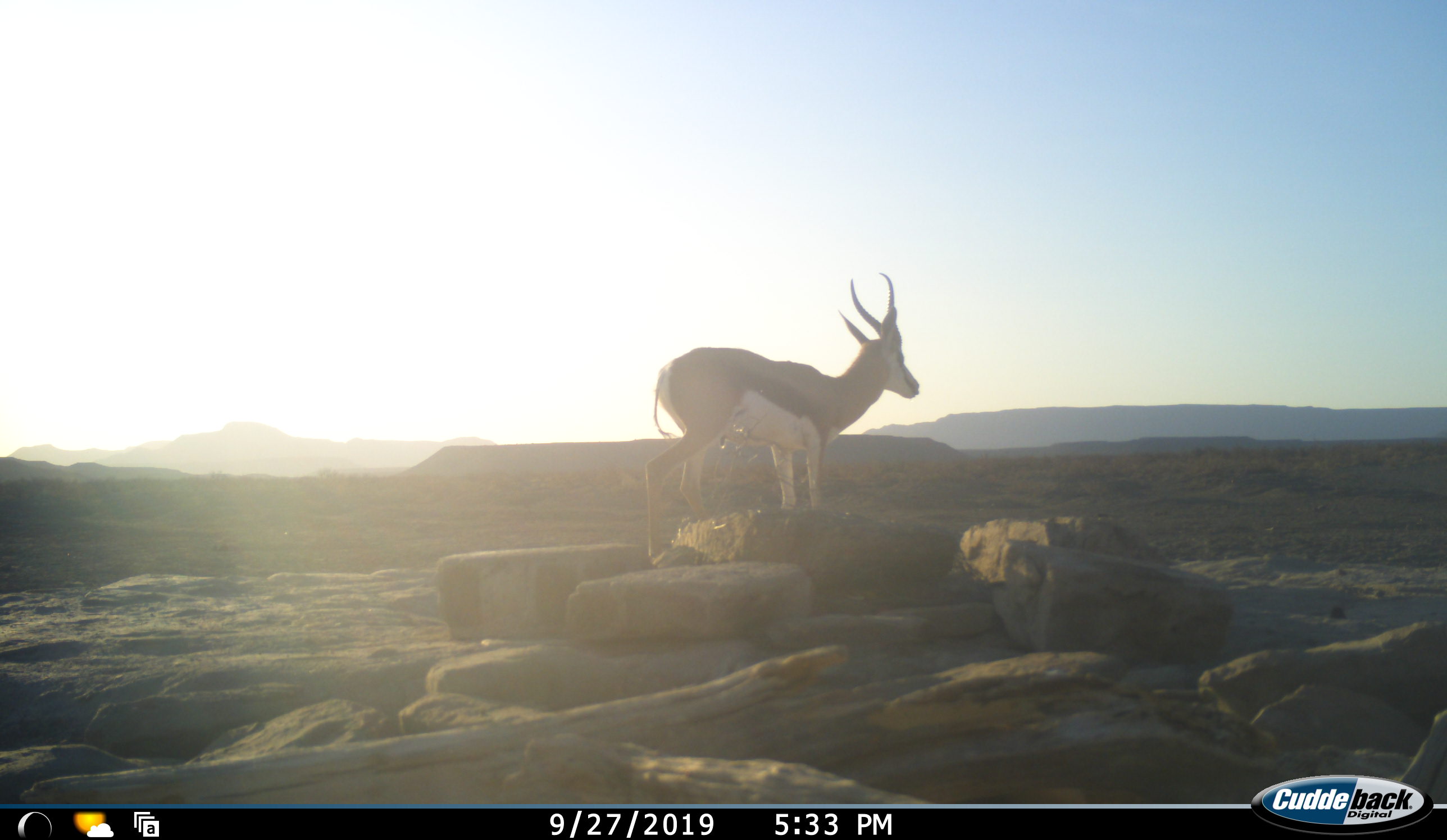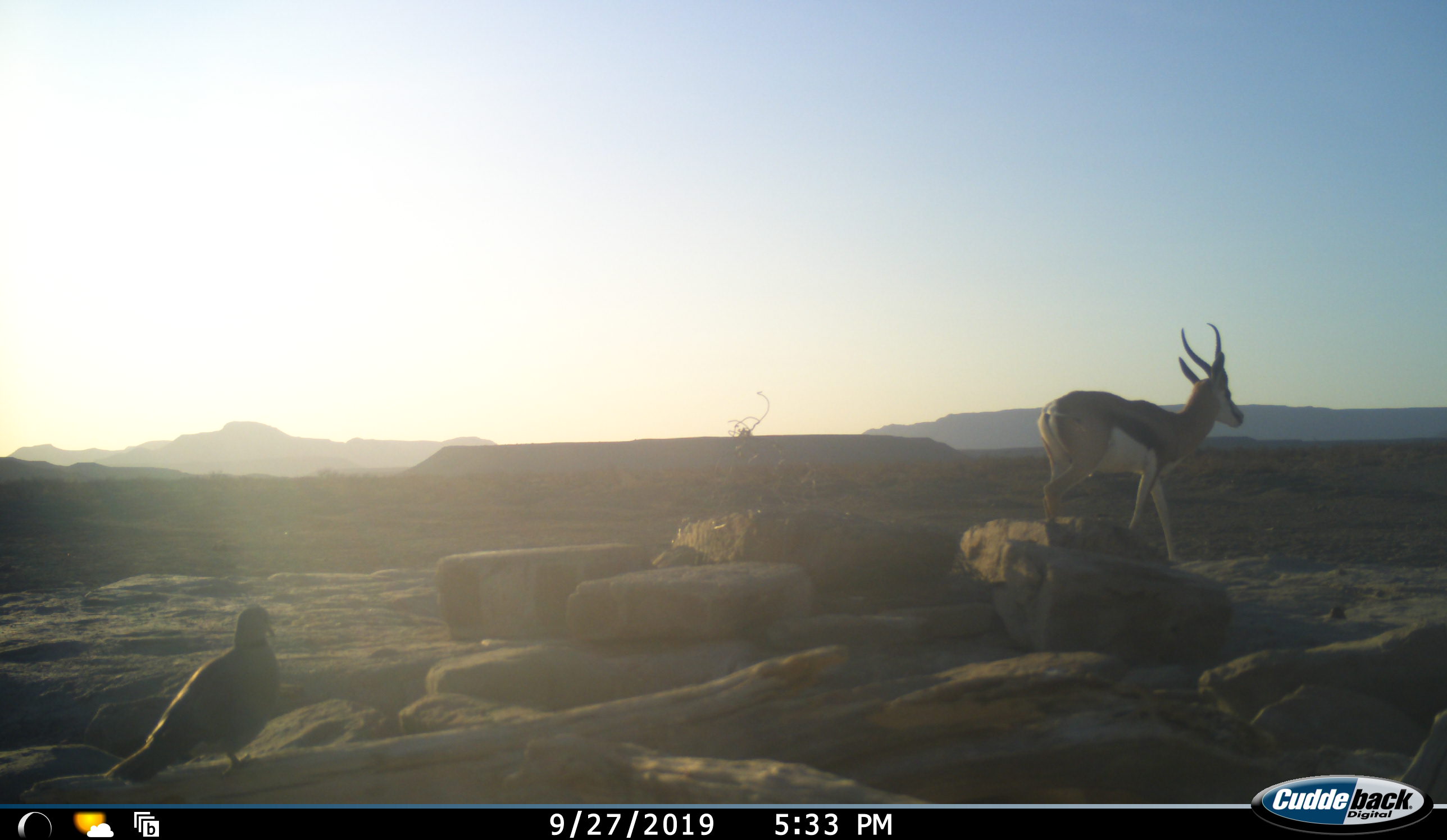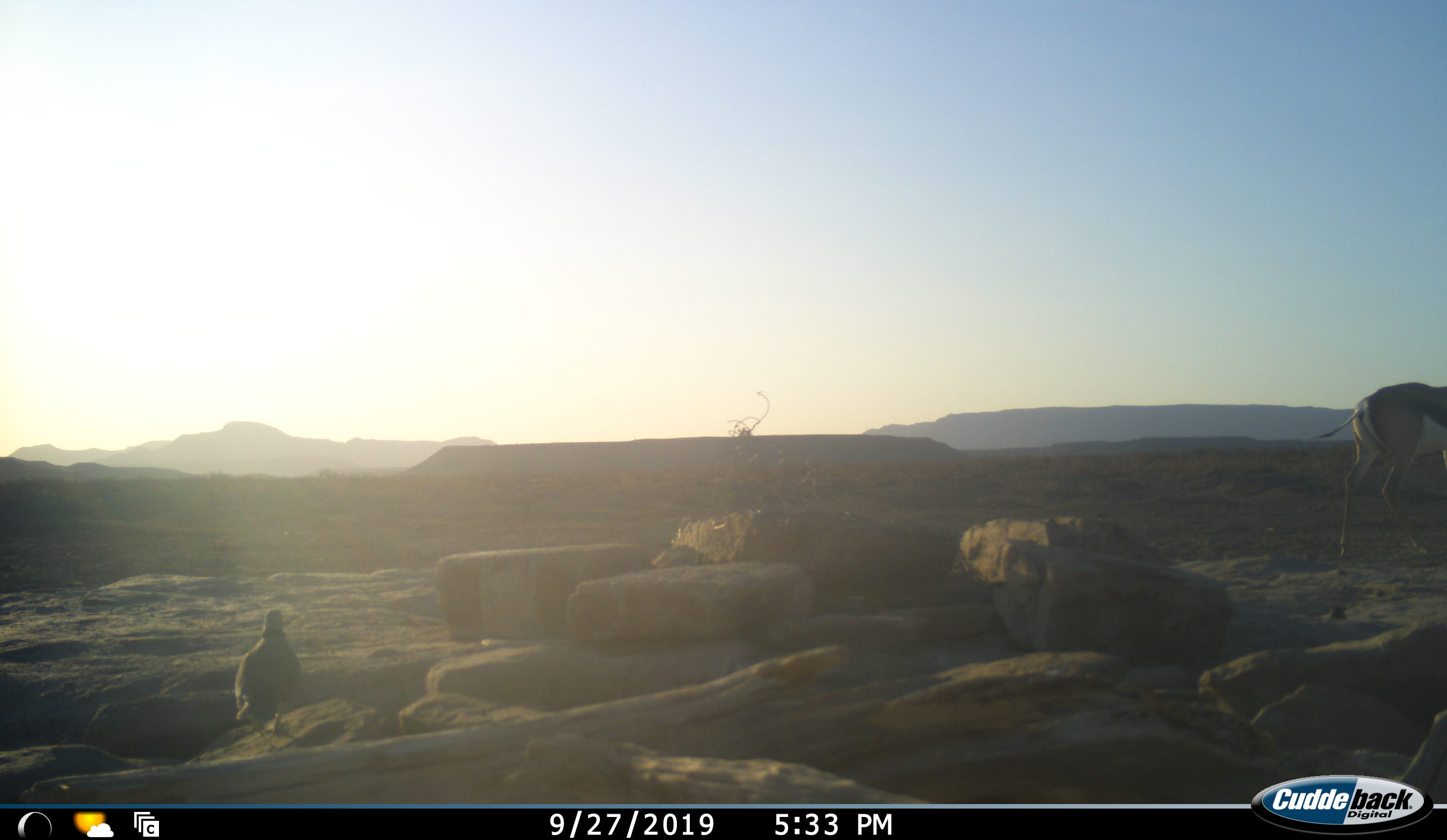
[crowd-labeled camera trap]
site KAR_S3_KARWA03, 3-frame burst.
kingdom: Animalia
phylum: Chordata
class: Aves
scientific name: Aves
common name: bird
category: birdother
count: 1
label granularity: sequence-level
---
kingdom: Animalia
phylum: Chordata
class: Mammalia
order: Artiodactyla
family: Bovidae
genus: Antidorcas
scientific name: Antidorcas marsupialis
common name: springbok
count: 1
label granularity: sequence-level